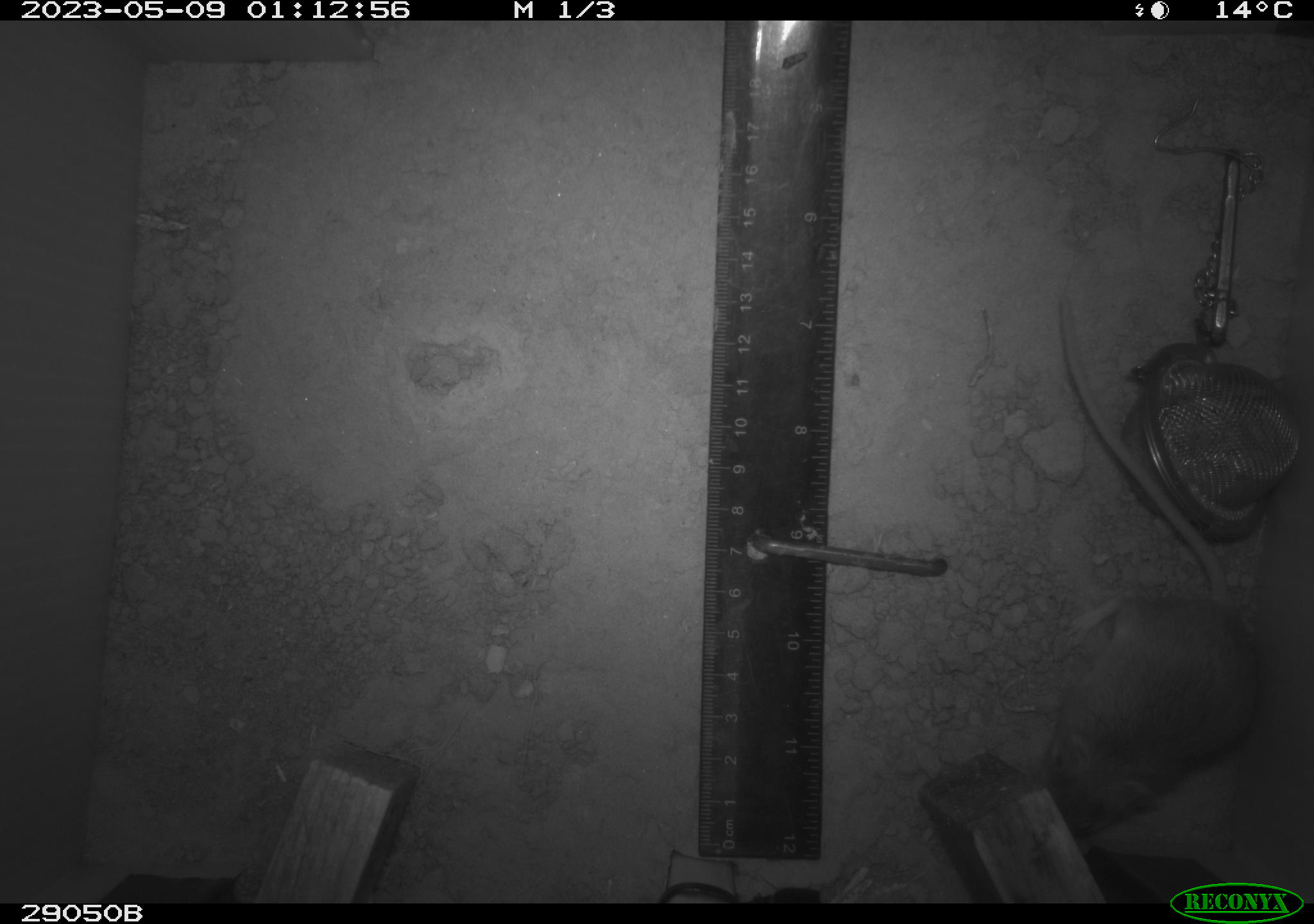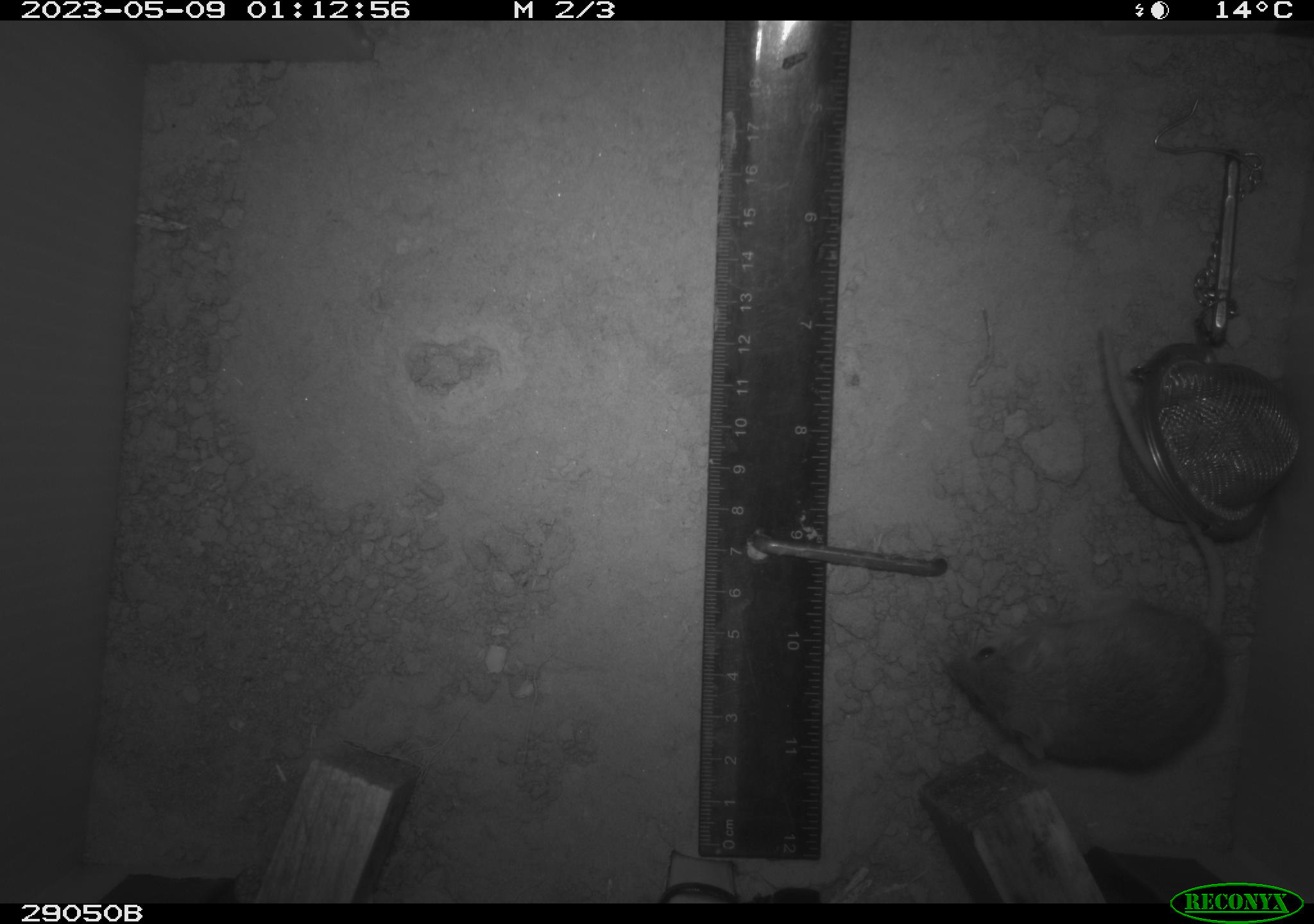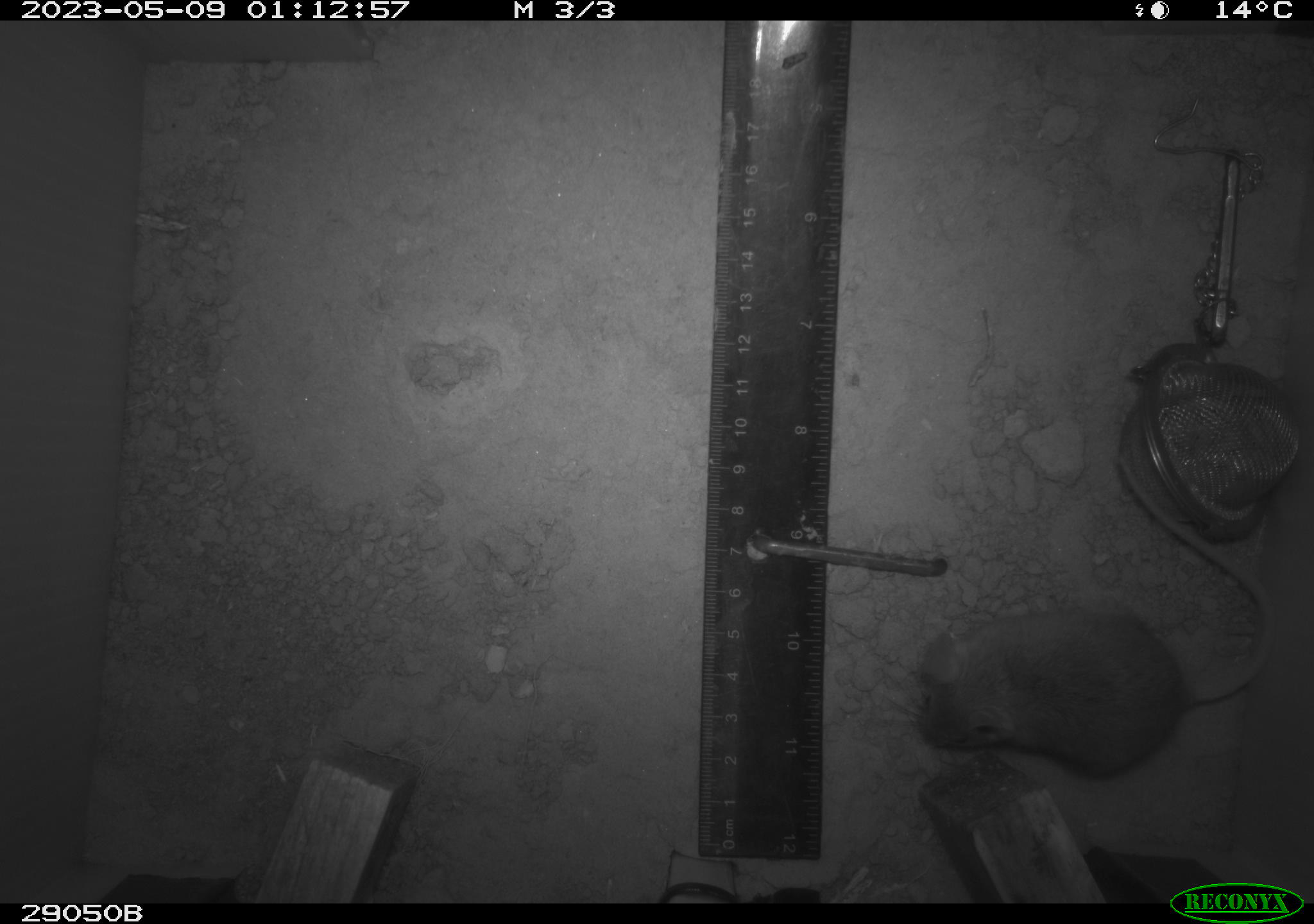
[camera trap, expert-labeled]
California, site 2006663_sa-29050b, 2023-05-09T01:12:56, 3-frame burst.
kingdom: Animalia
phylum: Chordata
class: Mammalia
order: Rodentia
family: Cricetidae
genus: Peromyscus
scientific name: Peromyscus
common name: deer mice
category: peromyscus species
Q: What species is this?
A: Peromyscus species (deer mice) (Peromyscus).